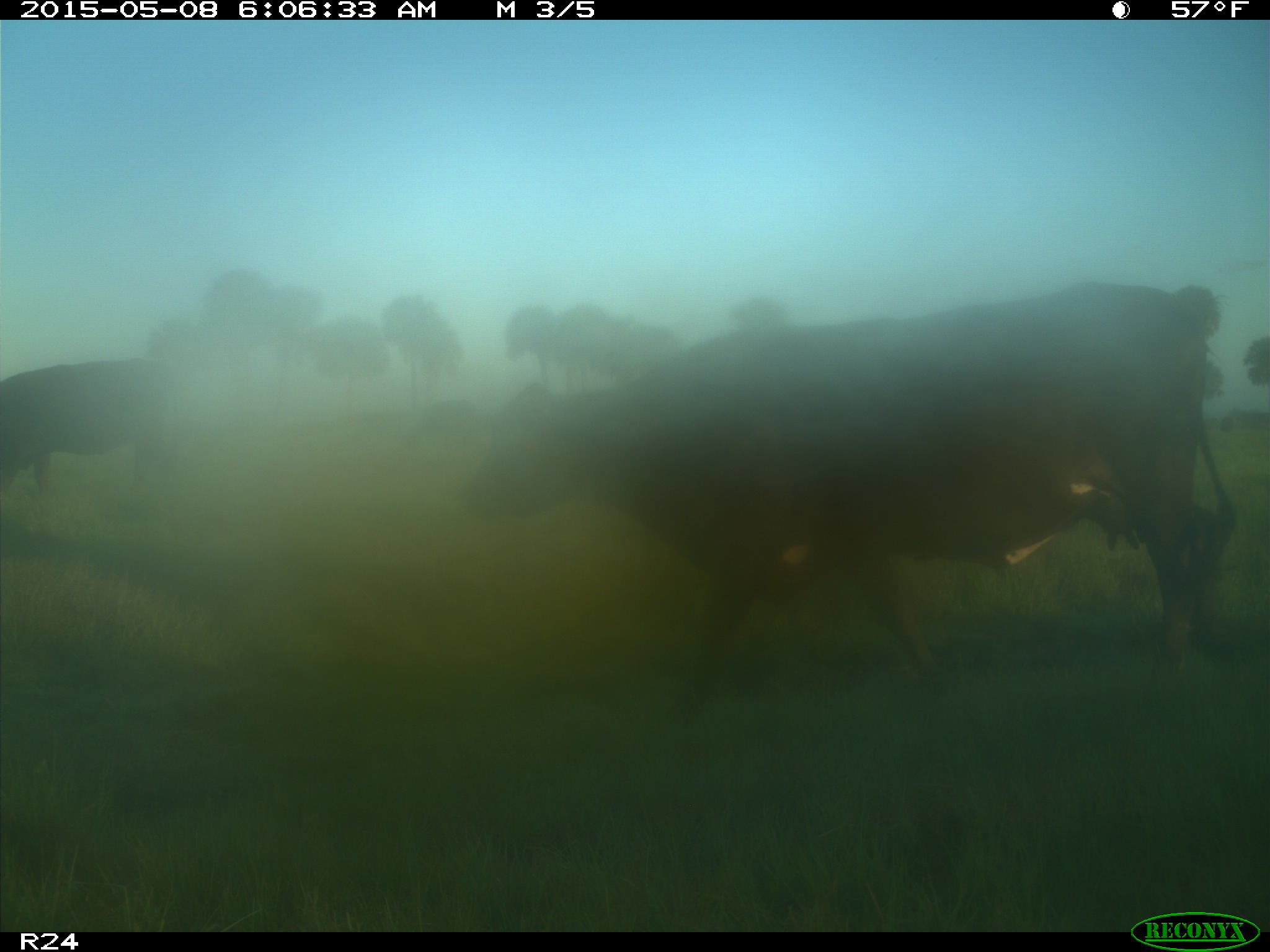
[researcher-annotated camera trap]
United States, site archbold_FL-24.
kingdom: Animalia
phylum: Chordata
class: Mammalia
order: Artiodactyla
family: Bovidae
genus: Bos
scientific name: Bos taurus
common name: domestic cow